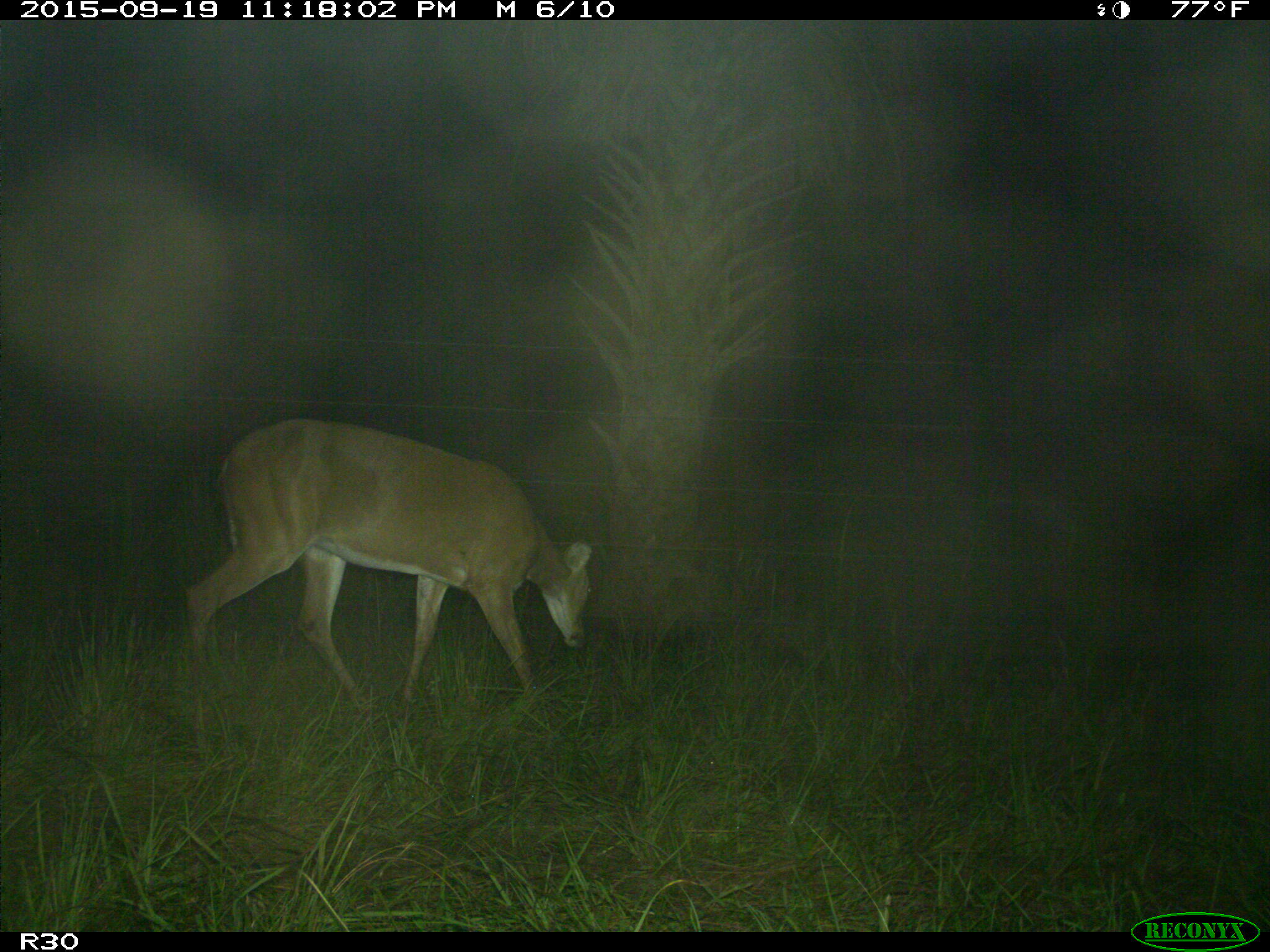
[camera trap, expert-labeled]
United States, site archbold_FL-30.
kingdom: Animalia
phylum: Chordata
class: Mammalia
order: Artiodactyla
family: Cervidae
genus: Odocoileus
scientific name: Odocoileus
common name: deer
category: unidentified deer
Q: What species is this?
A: Unidentified deer (deer) (Odocoileus).